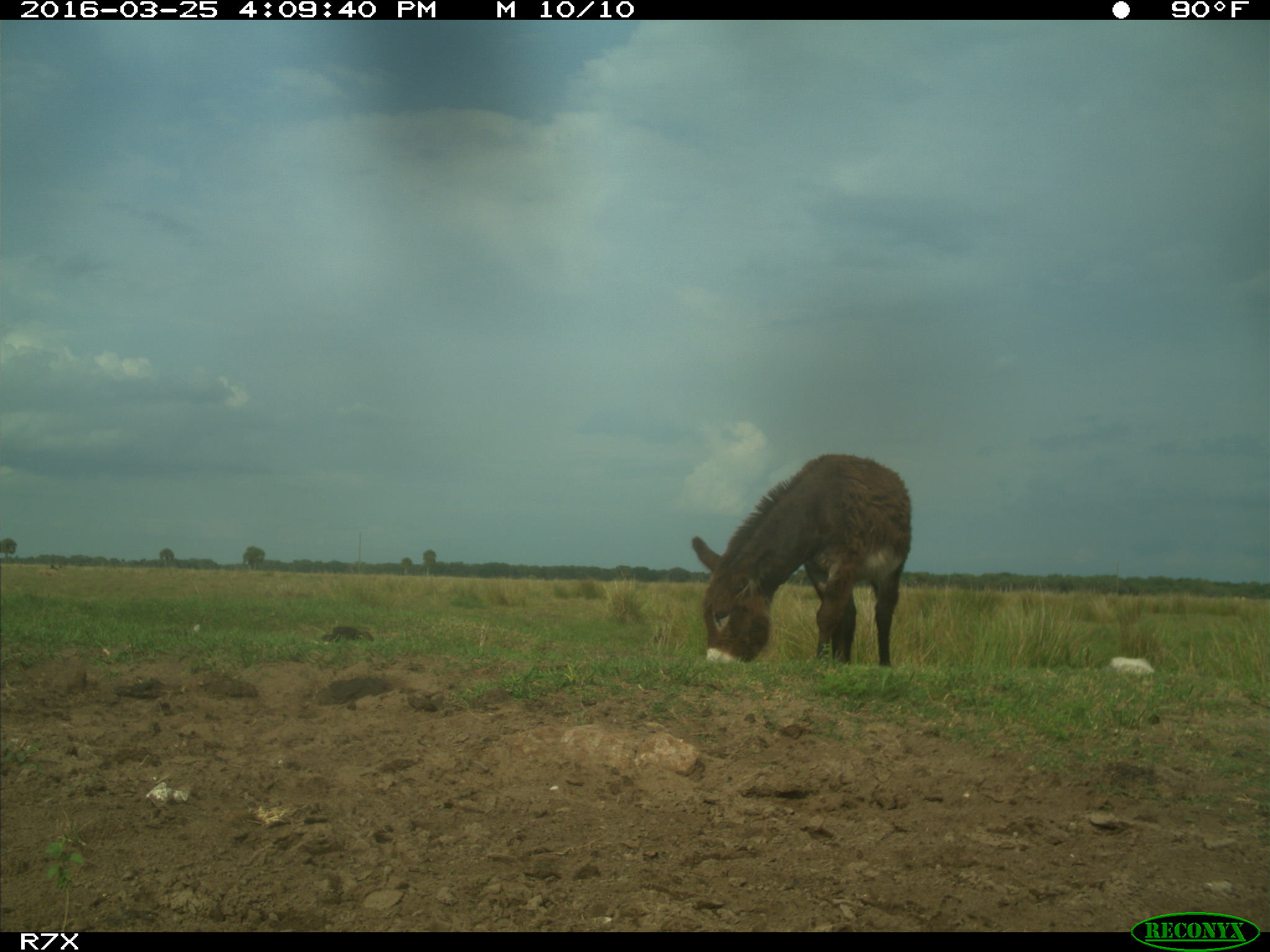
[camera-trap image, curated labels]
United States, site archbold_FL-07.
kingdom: Animalia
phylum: Chordata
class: Mammalia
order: Artiodactyla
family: Bovidae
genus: Bos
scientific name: Bos taurus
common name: domestic cow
Bos taurus (domestic cow).